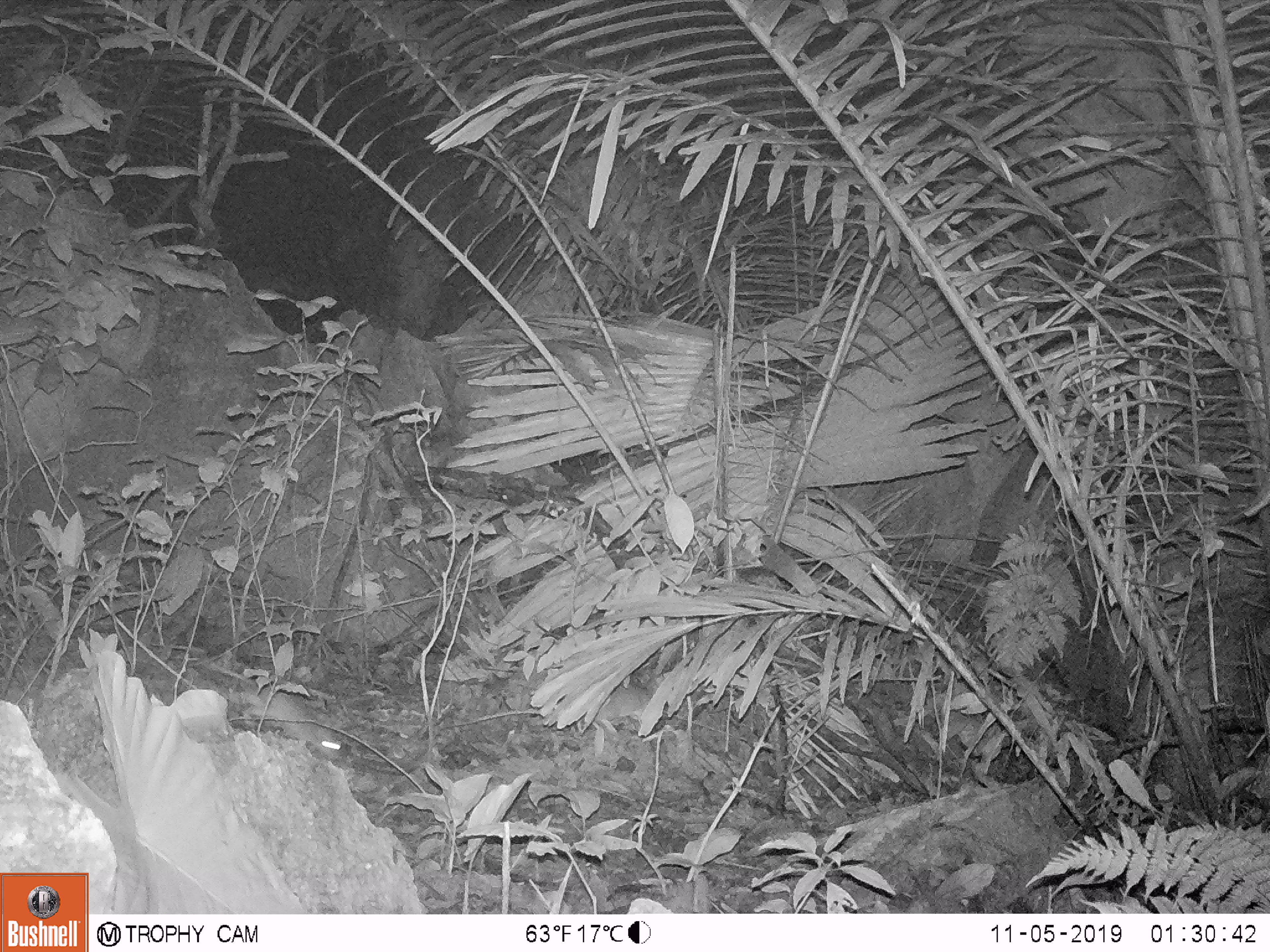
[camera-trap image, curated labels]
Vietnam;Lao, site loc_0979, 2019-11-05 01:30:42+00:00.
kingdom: Animalia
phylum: Chordata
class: Mammalia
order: Rodentia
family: Muridae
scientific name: Muridae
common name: old-world mice and rats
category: unidentified murid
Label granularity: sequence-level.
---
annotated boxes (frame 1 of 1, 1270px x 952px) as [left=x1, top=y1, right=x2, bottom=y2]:
unidentified murid: [left=190, top=648, right=342, bottom=762]